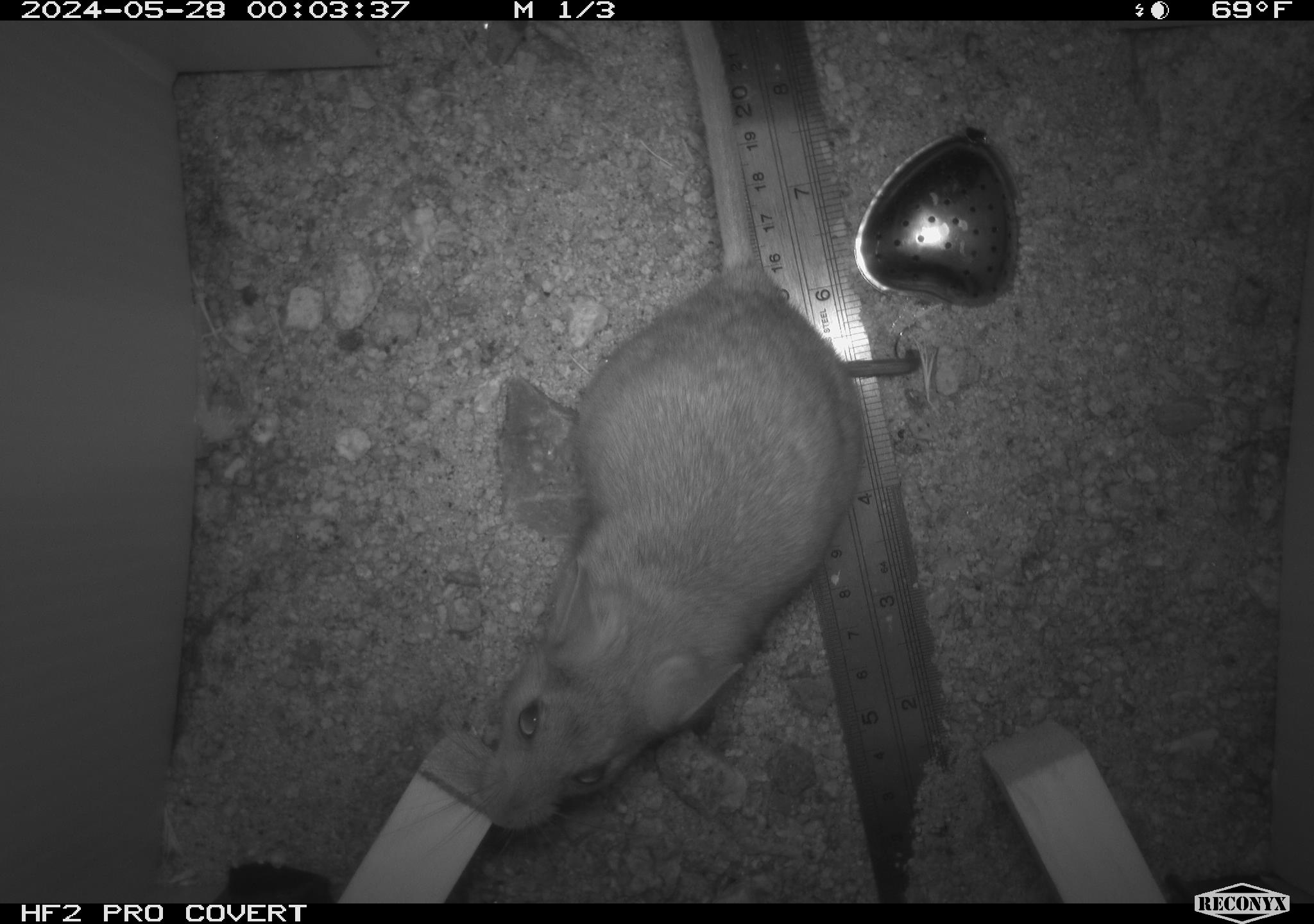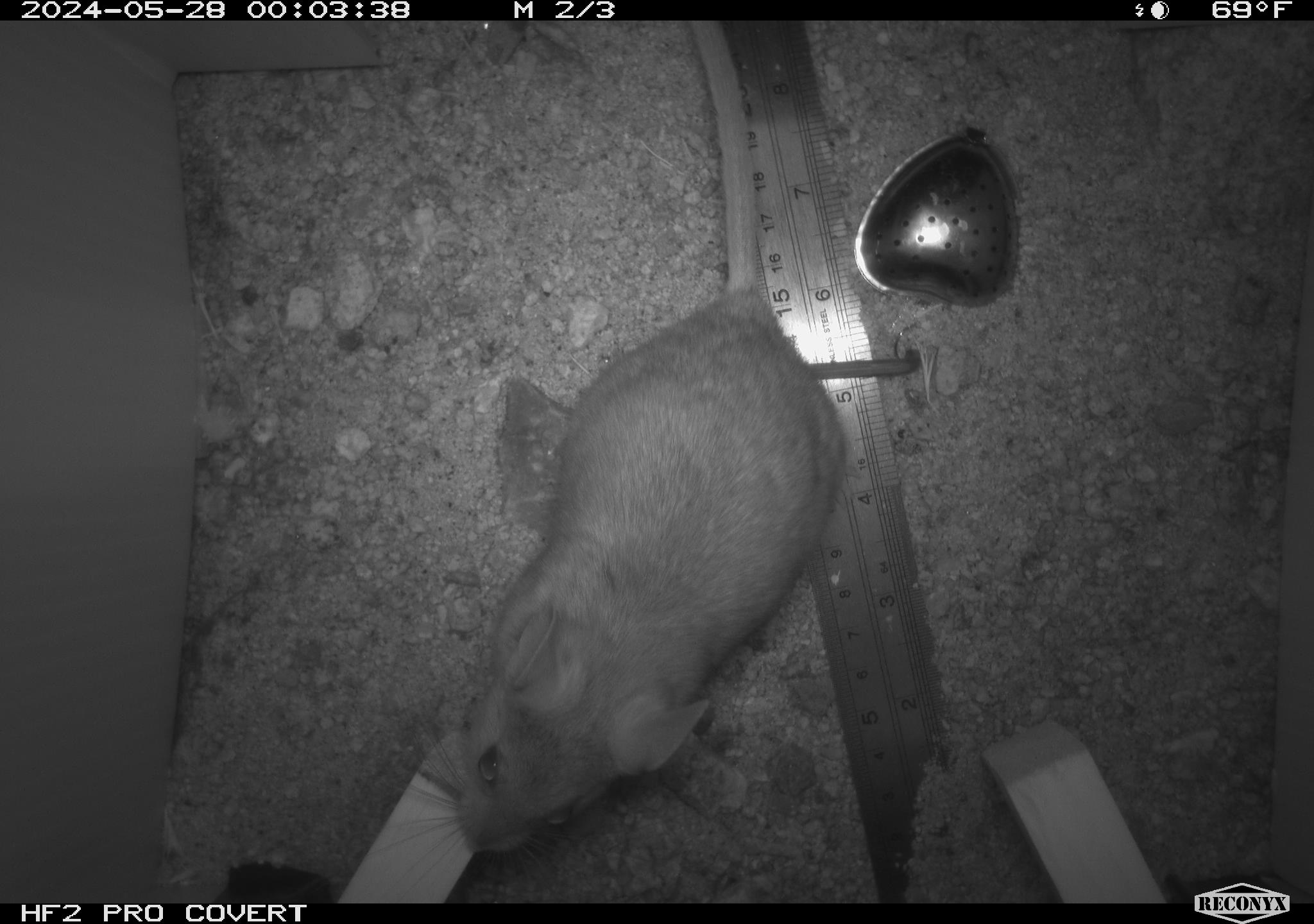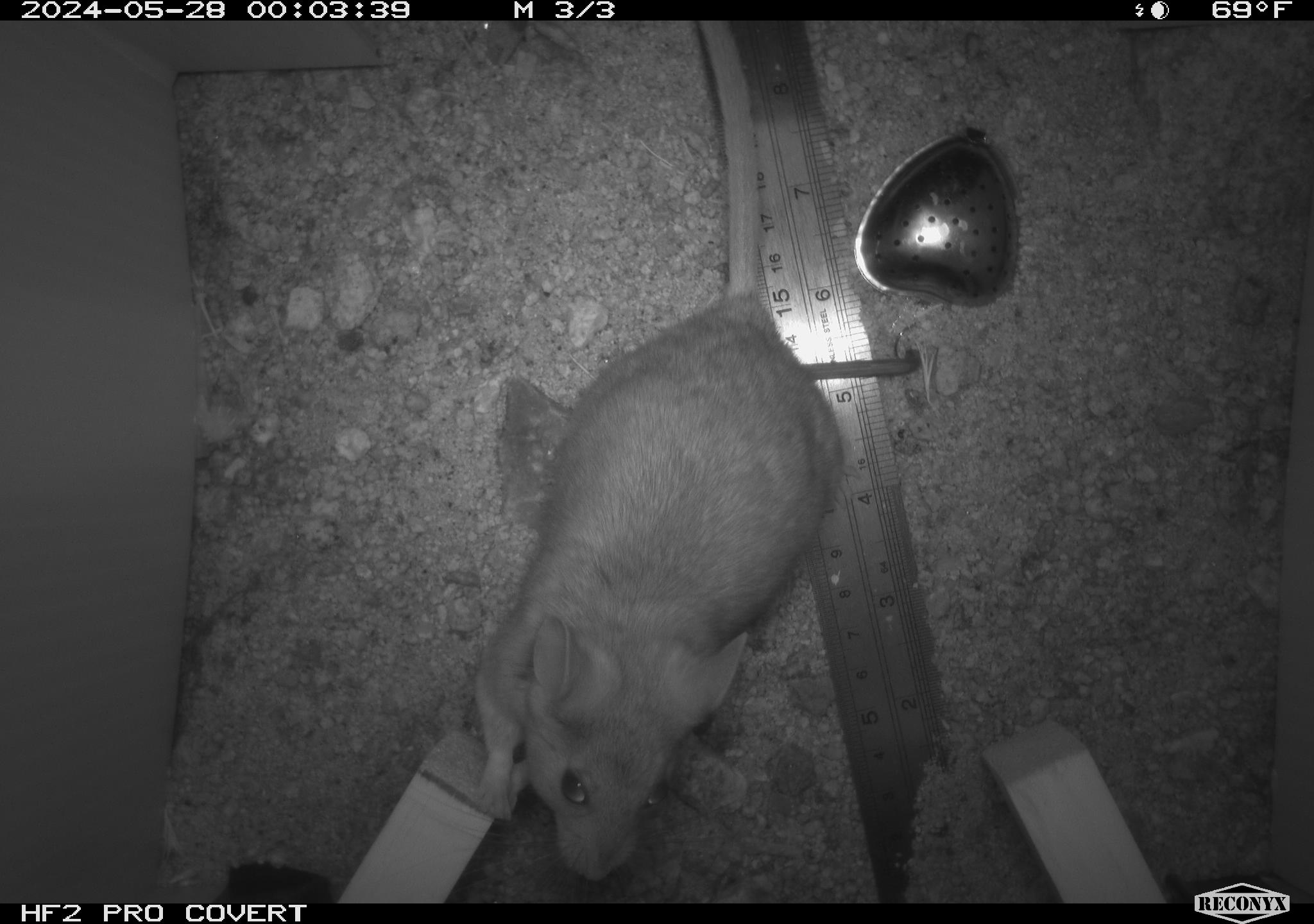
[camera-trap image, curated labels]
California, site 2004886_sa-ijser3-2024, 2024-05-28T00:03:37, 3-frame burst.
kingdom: Animalia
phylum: Chordata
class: Mammalia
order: Rodentia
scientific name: Rodentia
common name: woodrat or rat or mouse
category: woodrat or rat or mouse species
Woodrat or rat or mouse species (woodrat or rat or mouse) (Rodentia).